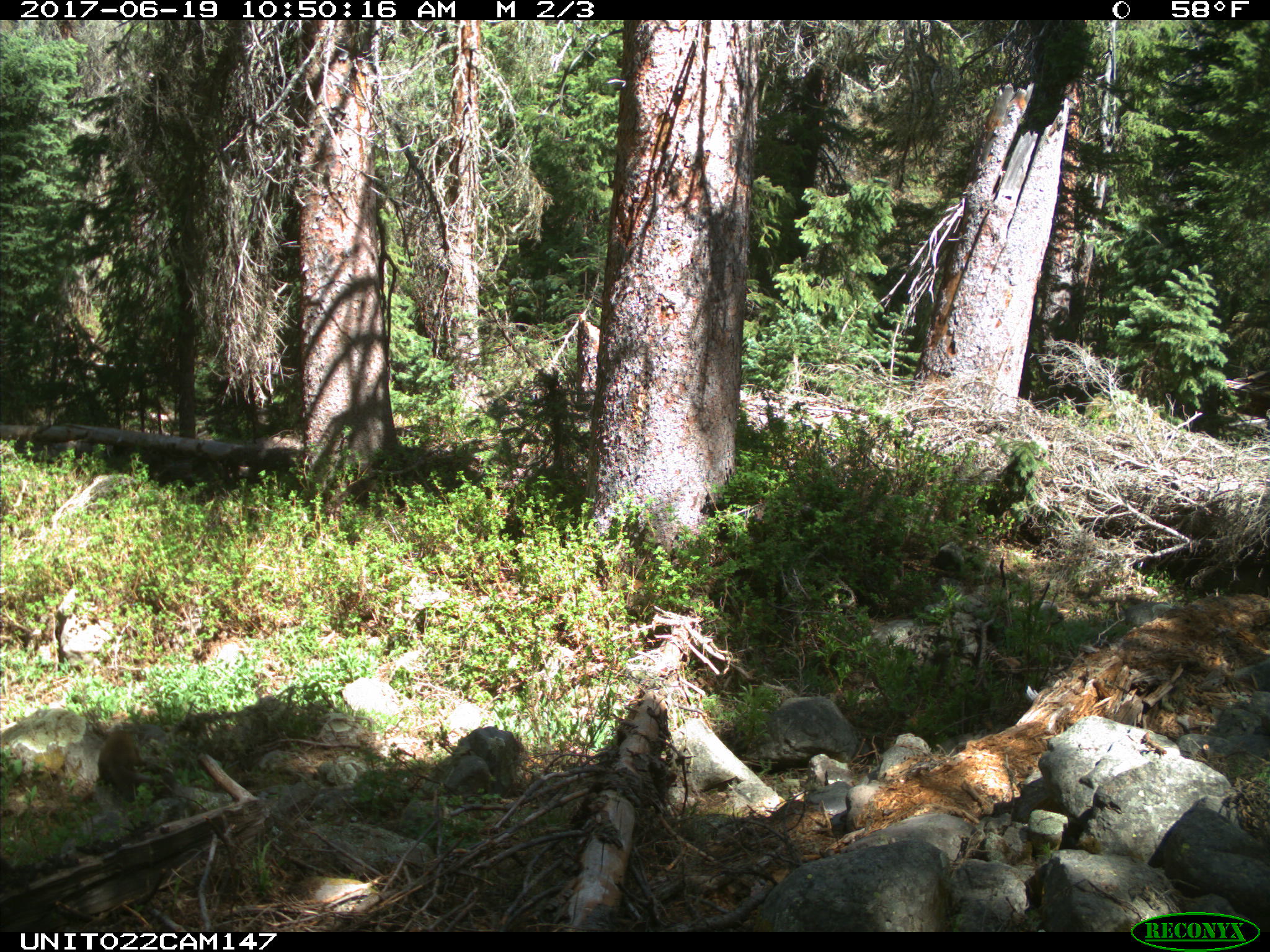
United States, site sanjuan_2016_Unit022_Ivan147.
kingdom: Animalia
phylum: Chordata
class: Mammalia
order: Carnivora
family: Mustelidae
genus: Martes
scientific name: Martes americana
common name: american marten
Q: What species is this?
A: Martes americana (american marten).